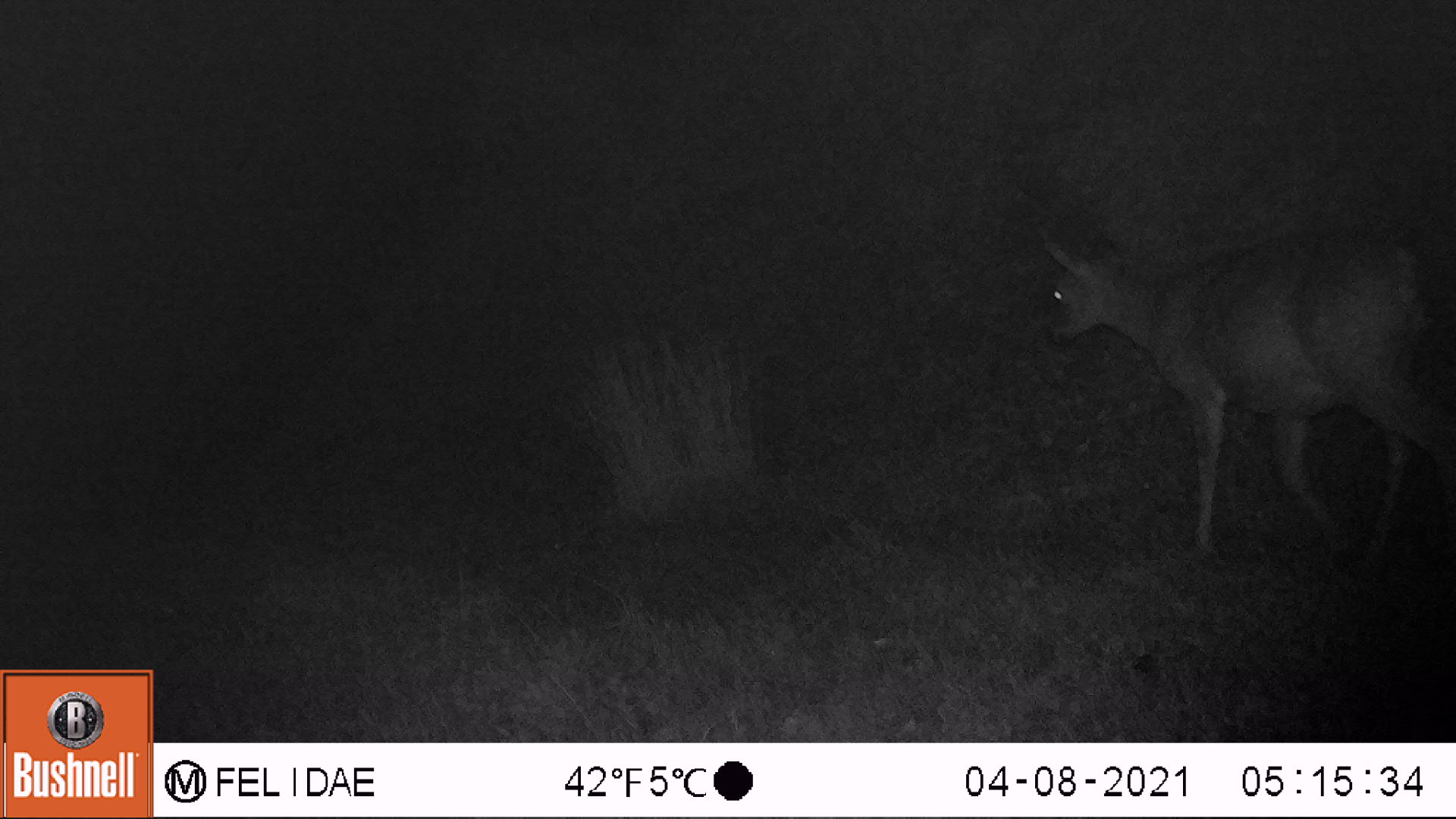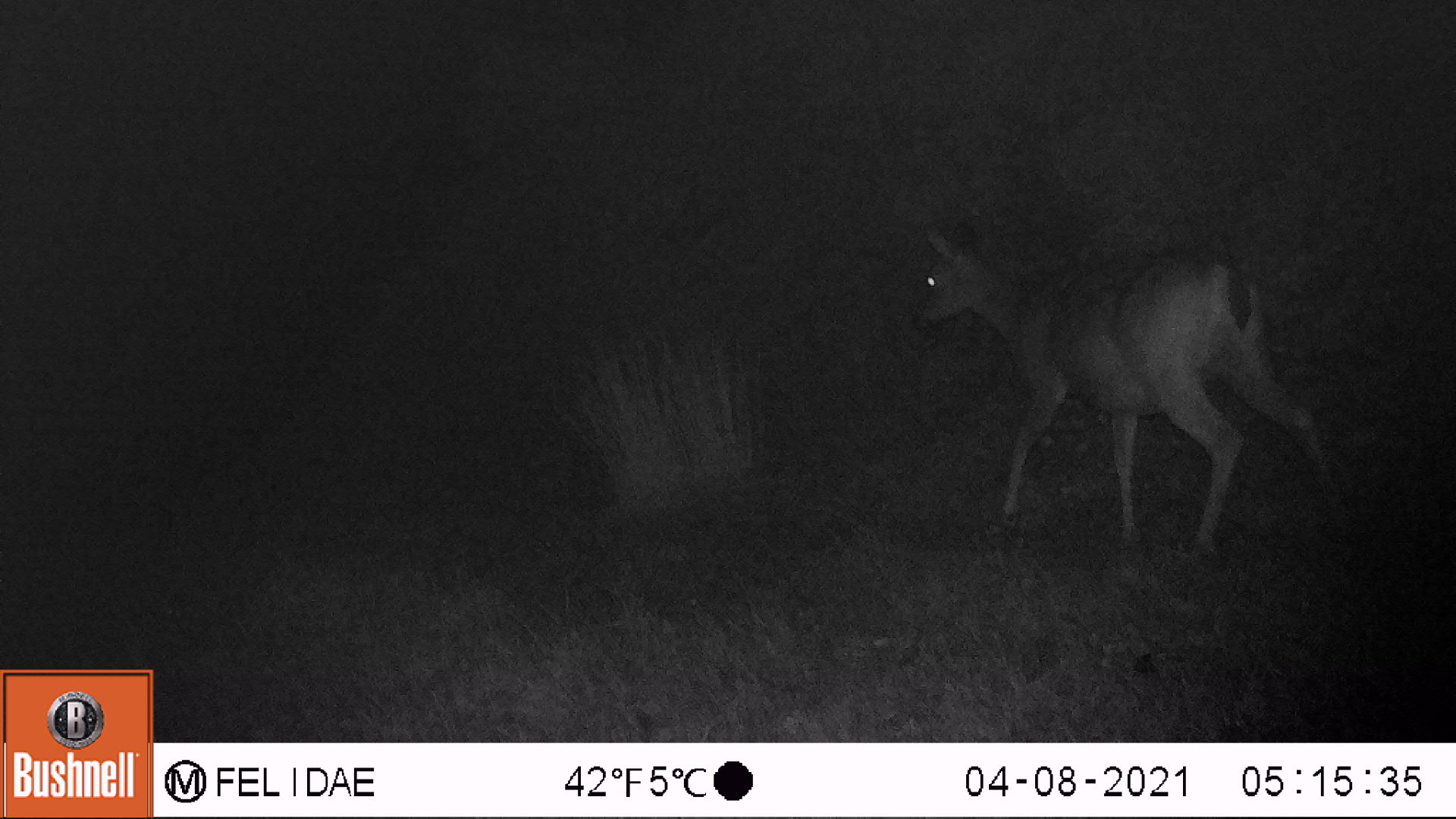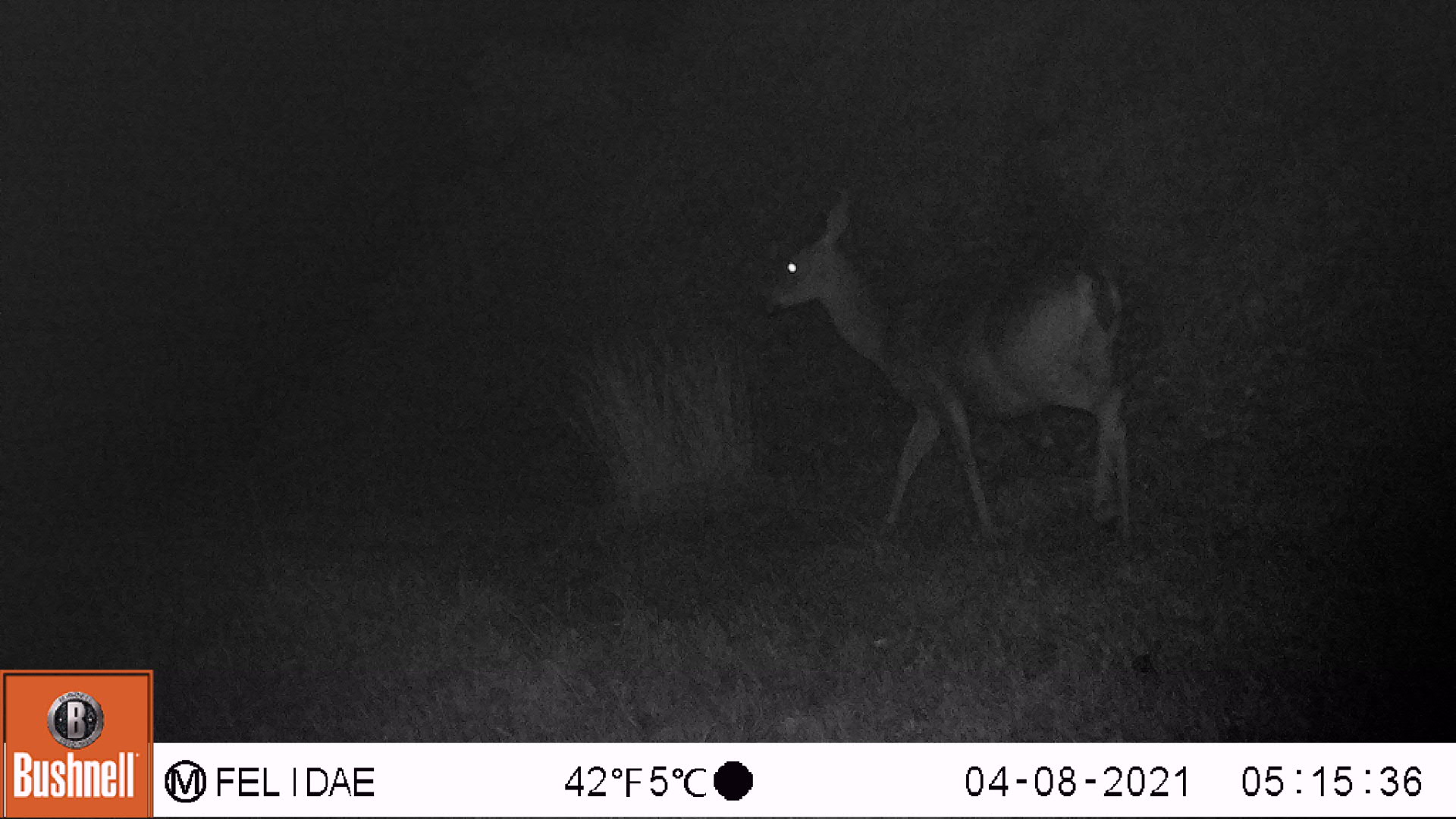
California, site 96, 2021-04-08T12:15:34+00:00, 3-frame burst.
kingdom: Animalia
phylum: Chordata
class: Mammalia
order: Artiodactyla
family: Cervidae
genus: Odocoileus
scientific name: Odocoileus hemionus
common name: mule deer